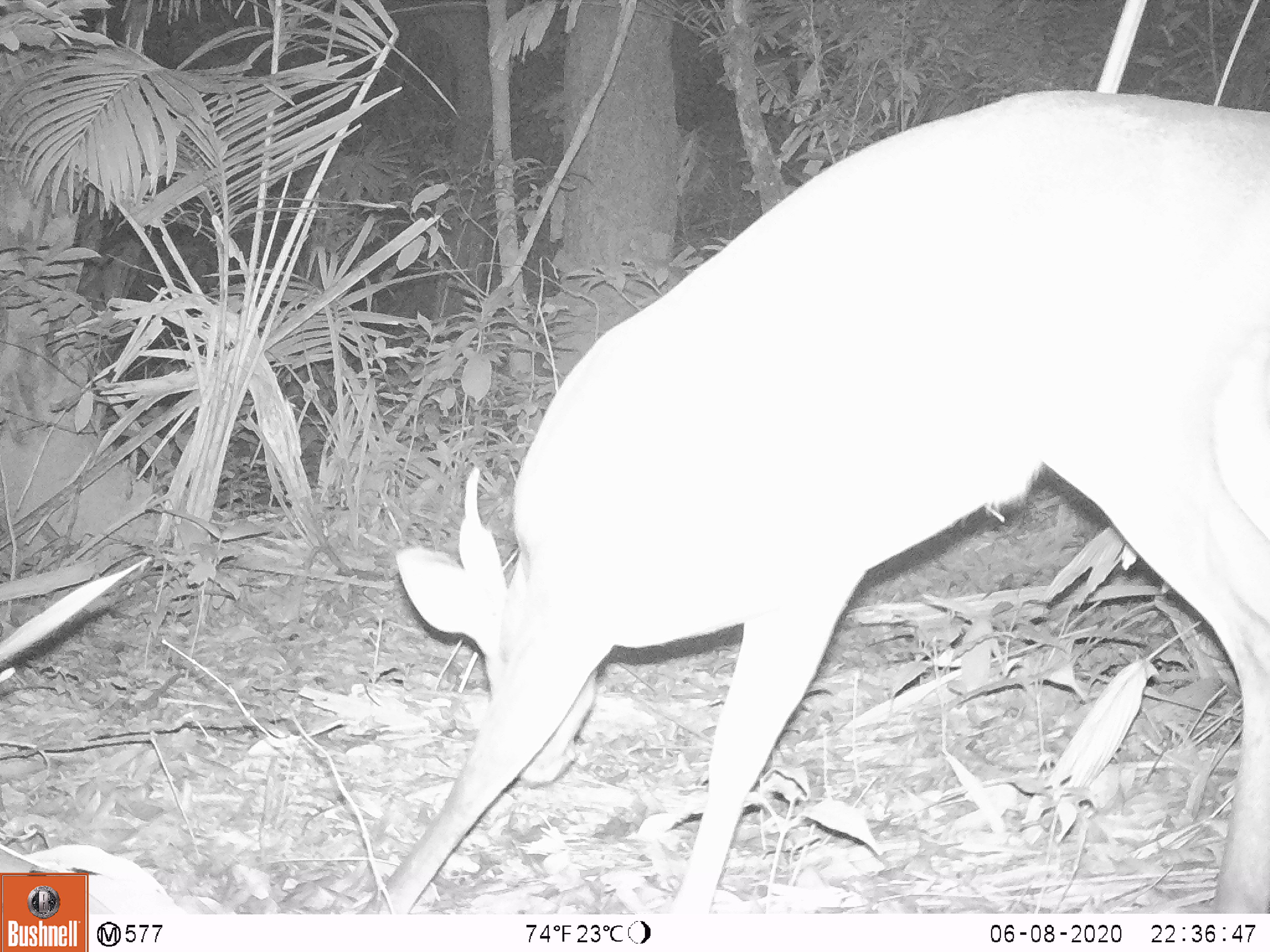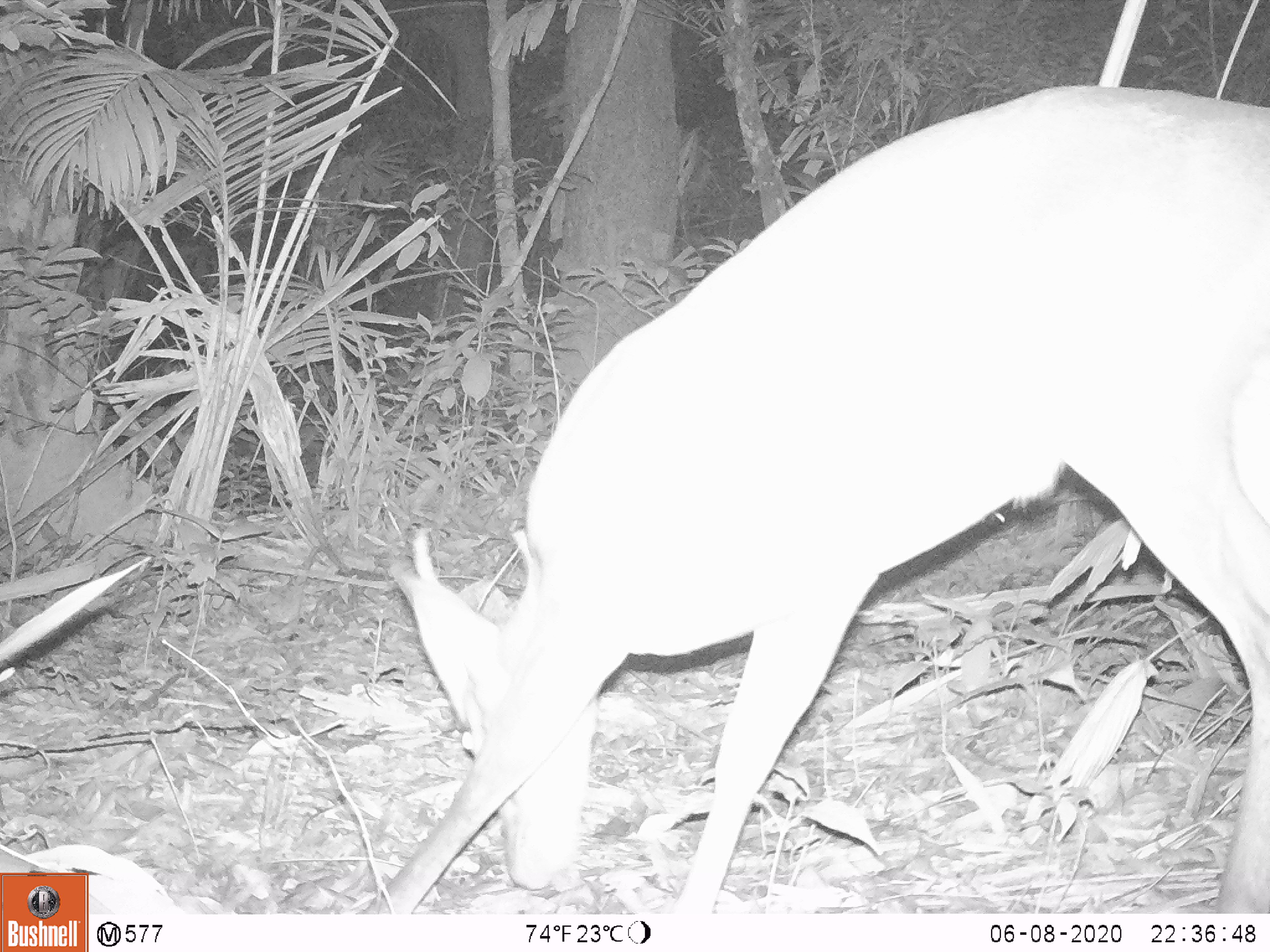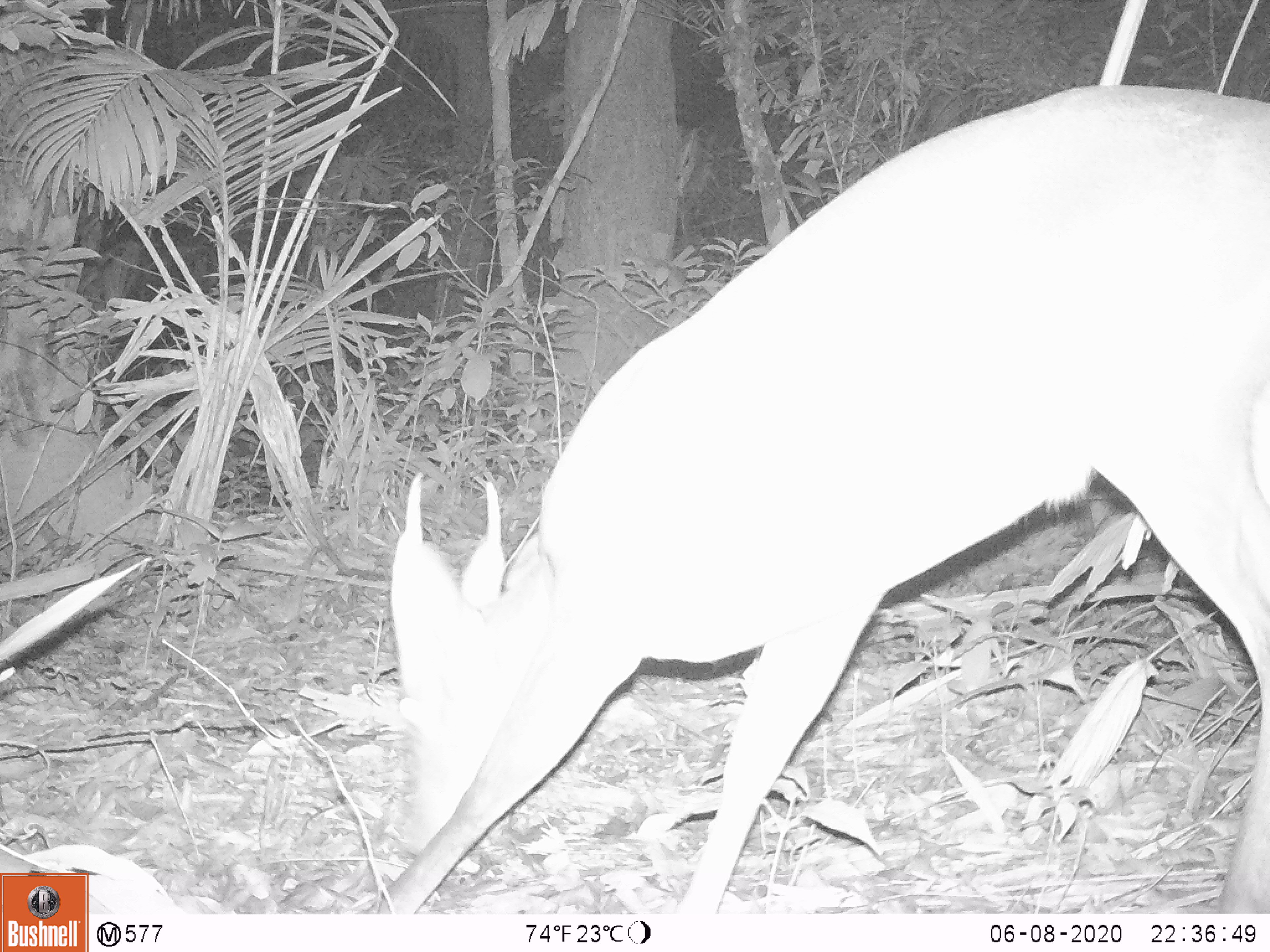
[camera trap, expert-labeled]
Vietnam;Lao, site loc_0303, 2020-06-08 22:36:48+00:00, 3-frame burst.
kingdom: Animalia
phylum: Chordata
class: Mammalia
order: Artiodactyla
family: Cervidae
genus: Muntiacus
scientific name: Muntiacus vuquangensis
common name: large-antlered muntjac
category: large antlered muntjac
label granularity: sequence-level